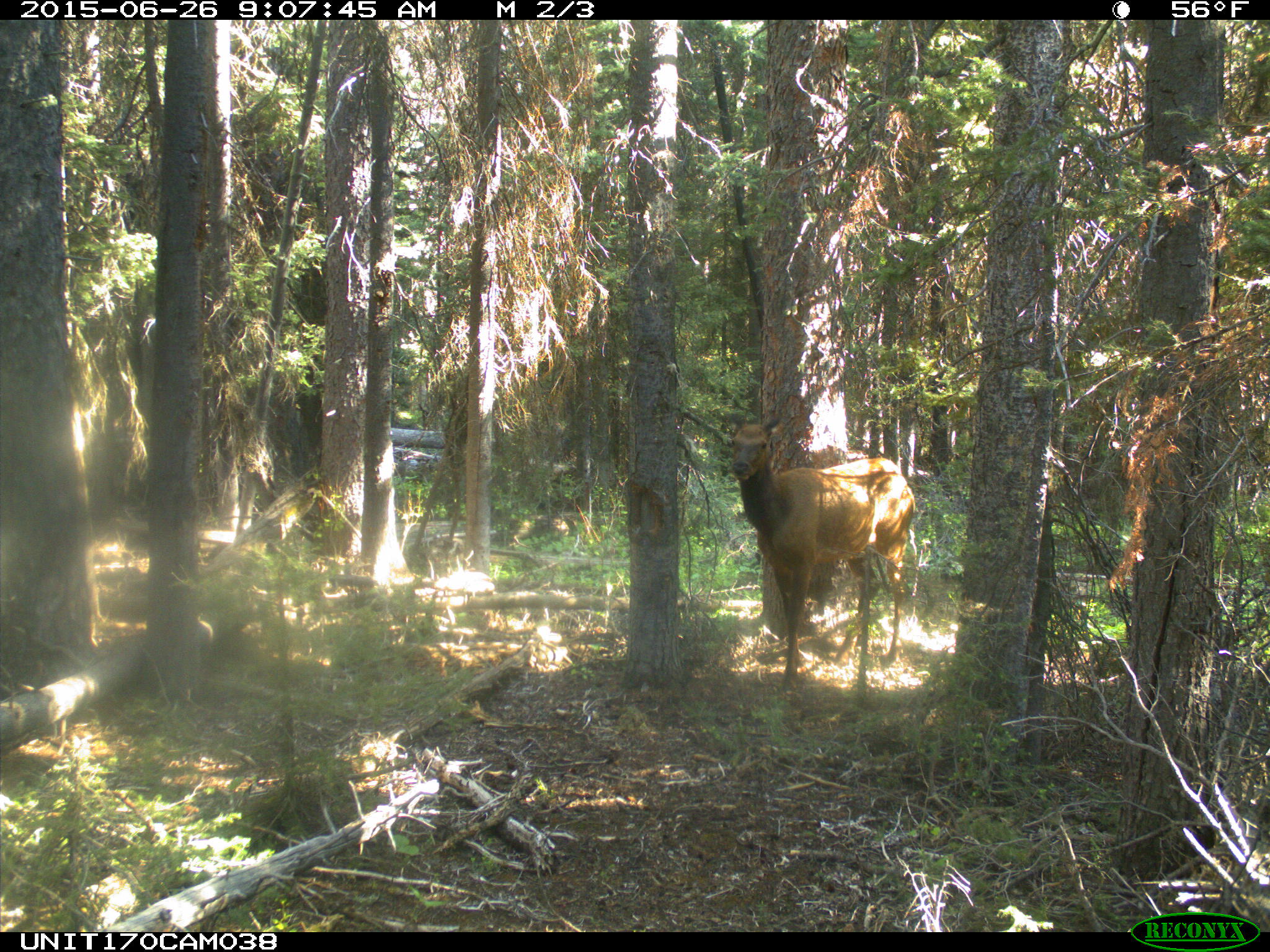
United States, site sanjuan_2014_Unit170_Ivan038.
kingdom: Animalia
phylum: Chordata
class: Mammalia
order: Artiodactyla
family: Cervidae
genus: Cervus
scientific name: Cervus elaphus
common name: red deer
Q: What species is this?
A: Cervus elaphus (red deer).